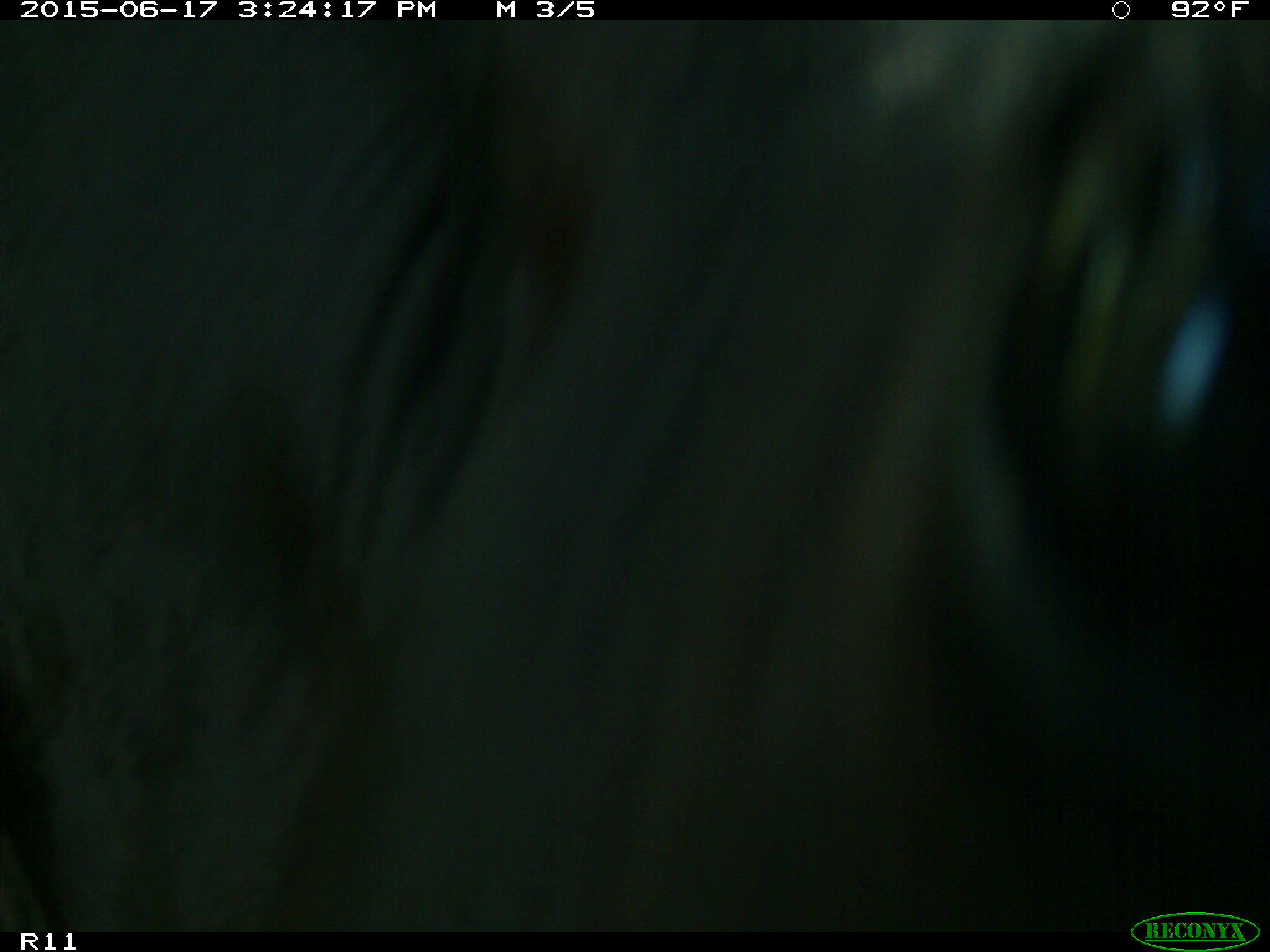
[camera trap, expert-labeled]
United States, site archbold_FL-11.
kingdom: Animalia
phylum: Chordata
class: Mammalia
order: Artiodactyla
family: Bovidae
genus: Bos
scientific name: Bos taurus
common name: domestic cow